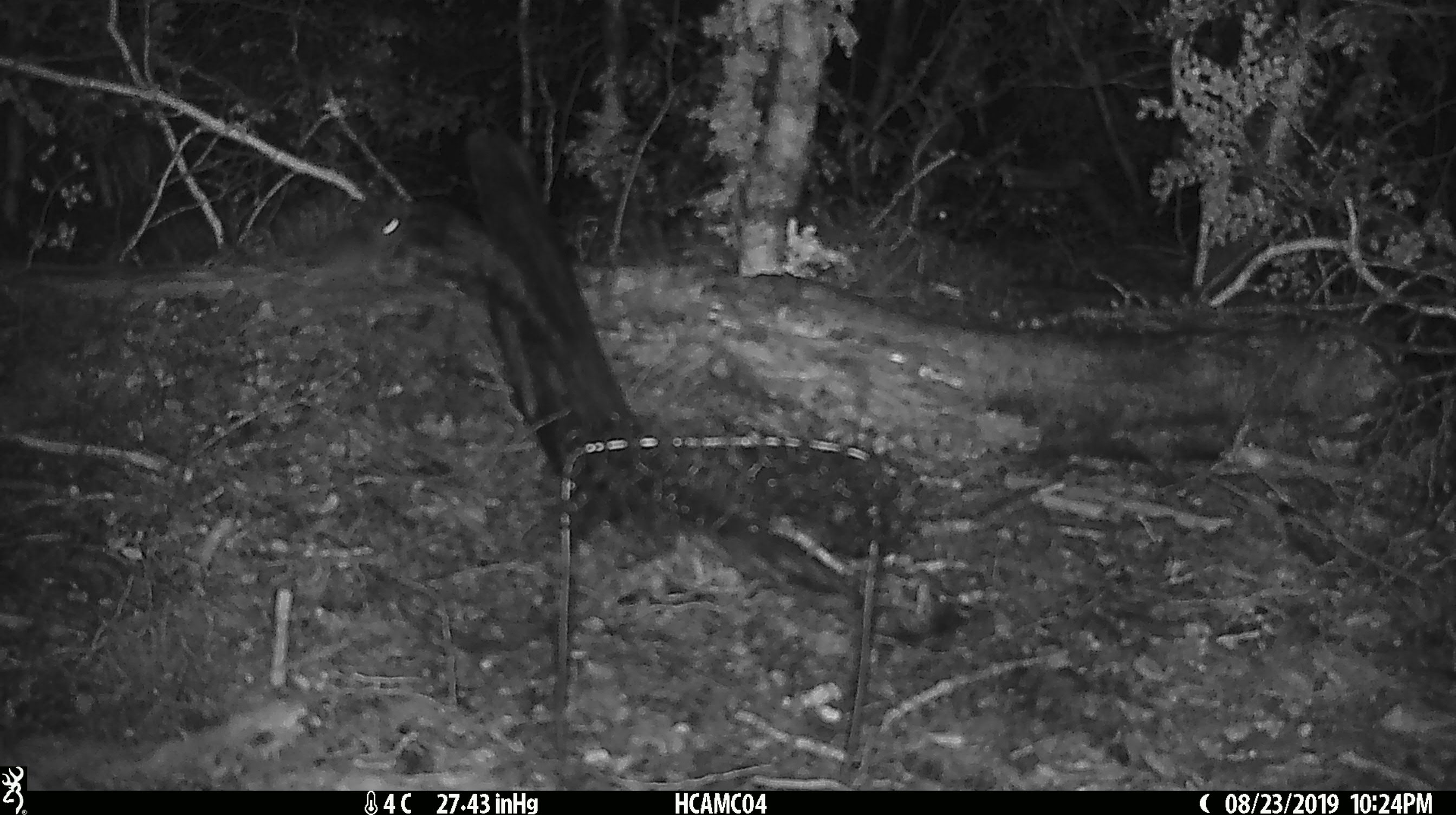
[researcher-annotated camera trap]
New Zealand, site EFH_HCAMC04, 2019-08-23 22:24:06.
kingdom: Animalia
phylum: Chordata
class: Mammalia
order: Rodentia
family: Muridae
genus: Mus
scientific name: Mus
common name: mouse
Mouse (Mus).